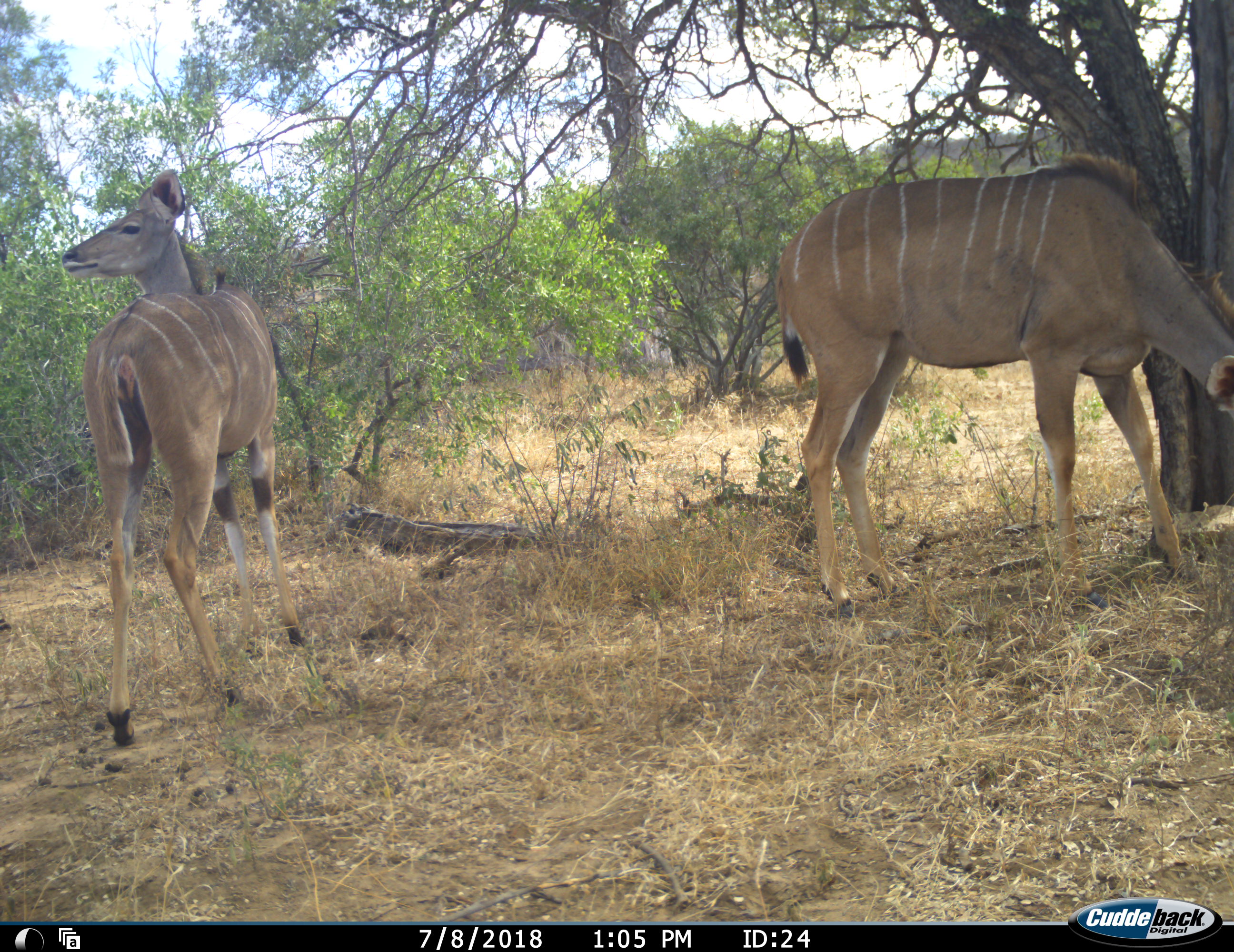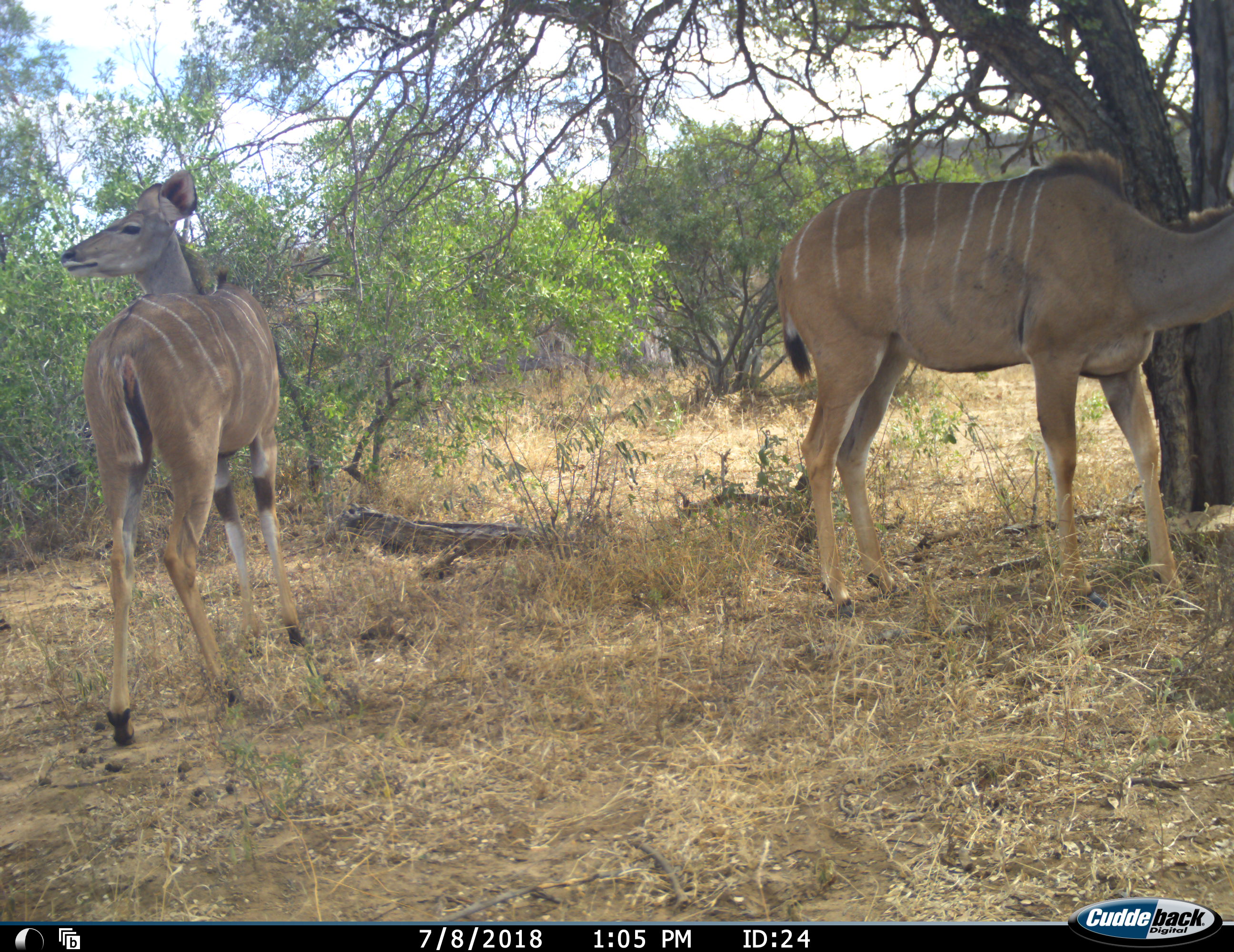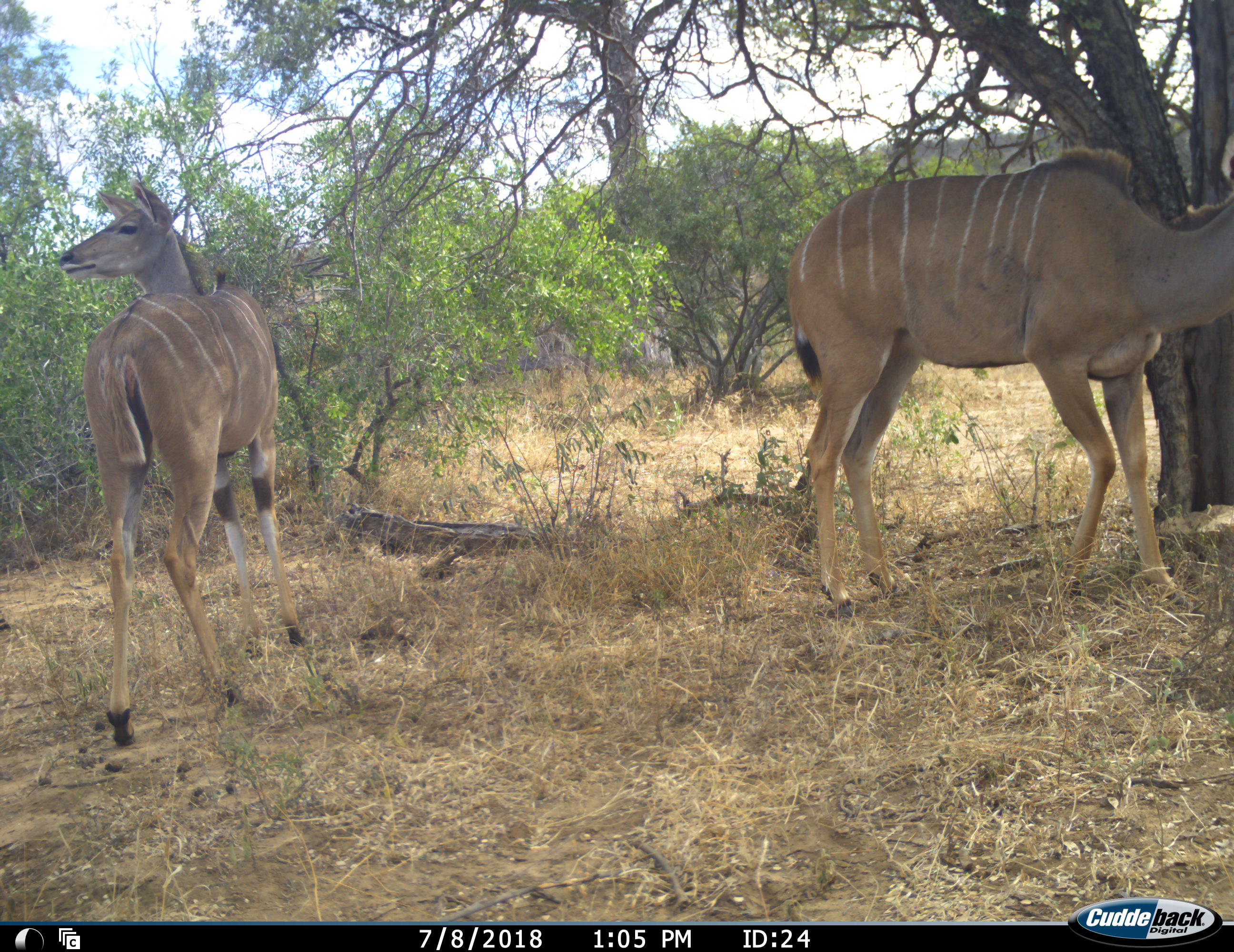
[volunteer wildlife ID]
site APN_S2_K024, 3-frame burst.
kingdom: Animalia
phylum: Chordata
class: Mammalia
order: Artiodactyla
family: Bovidae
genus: Tragelaphus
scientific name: Tragelaphus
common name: kudu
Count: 2.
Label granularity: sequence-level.